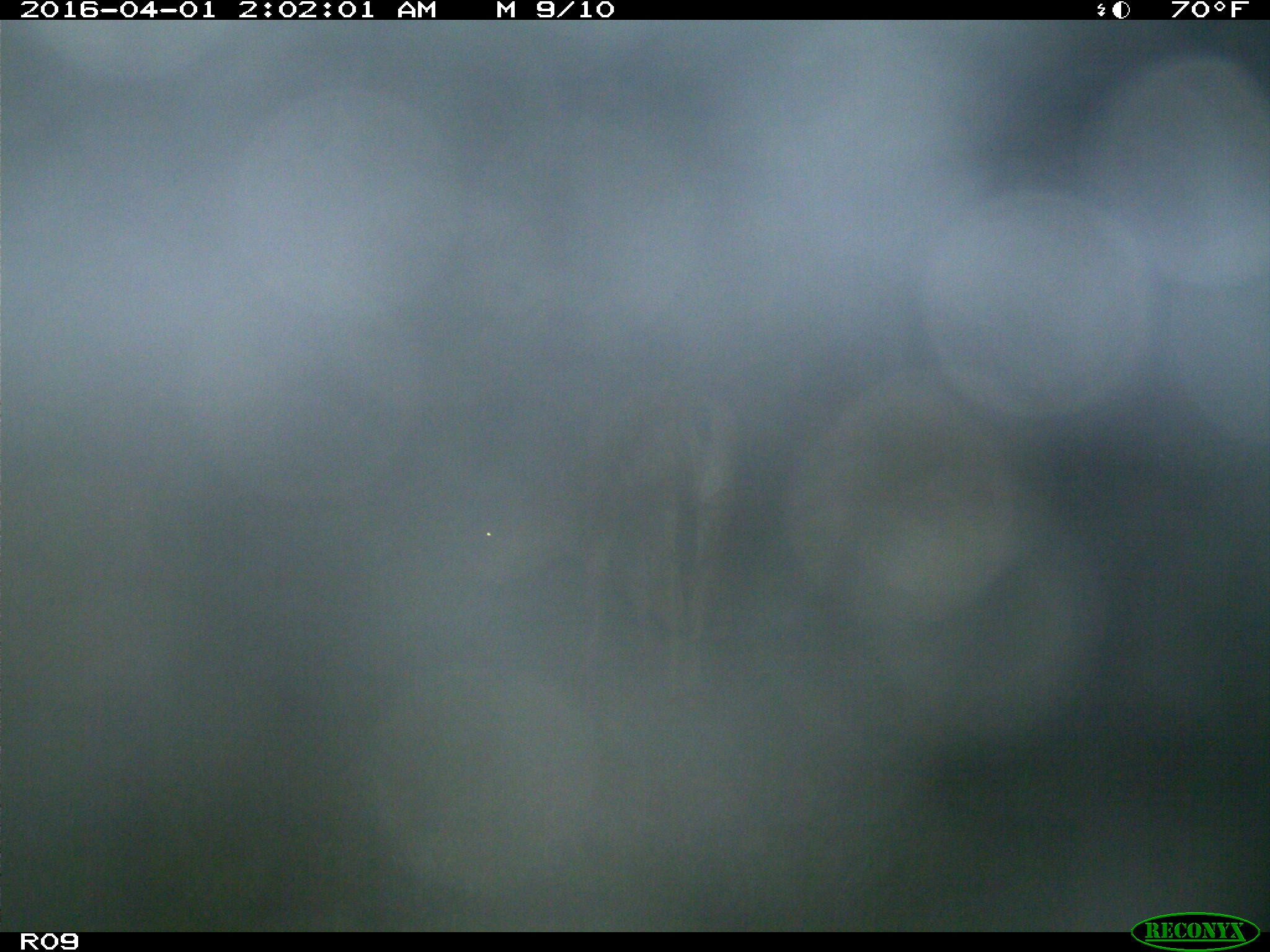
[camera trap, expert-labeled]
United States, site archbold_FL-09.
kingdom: Animalia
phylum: Chordata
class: Mammalia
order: Artiodactyla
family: Bovidae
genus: Bos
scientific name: Bos taurus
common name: domestic cow